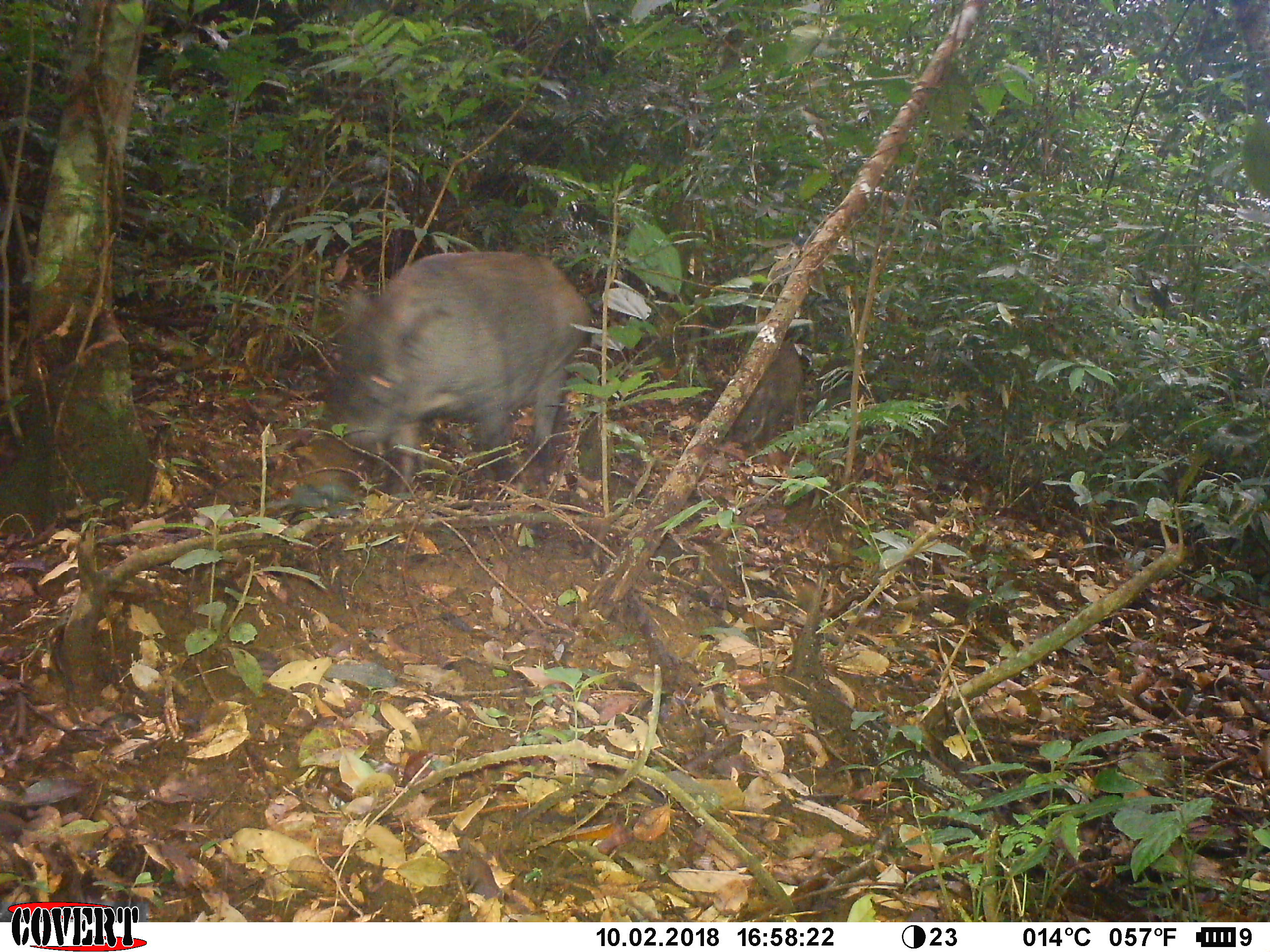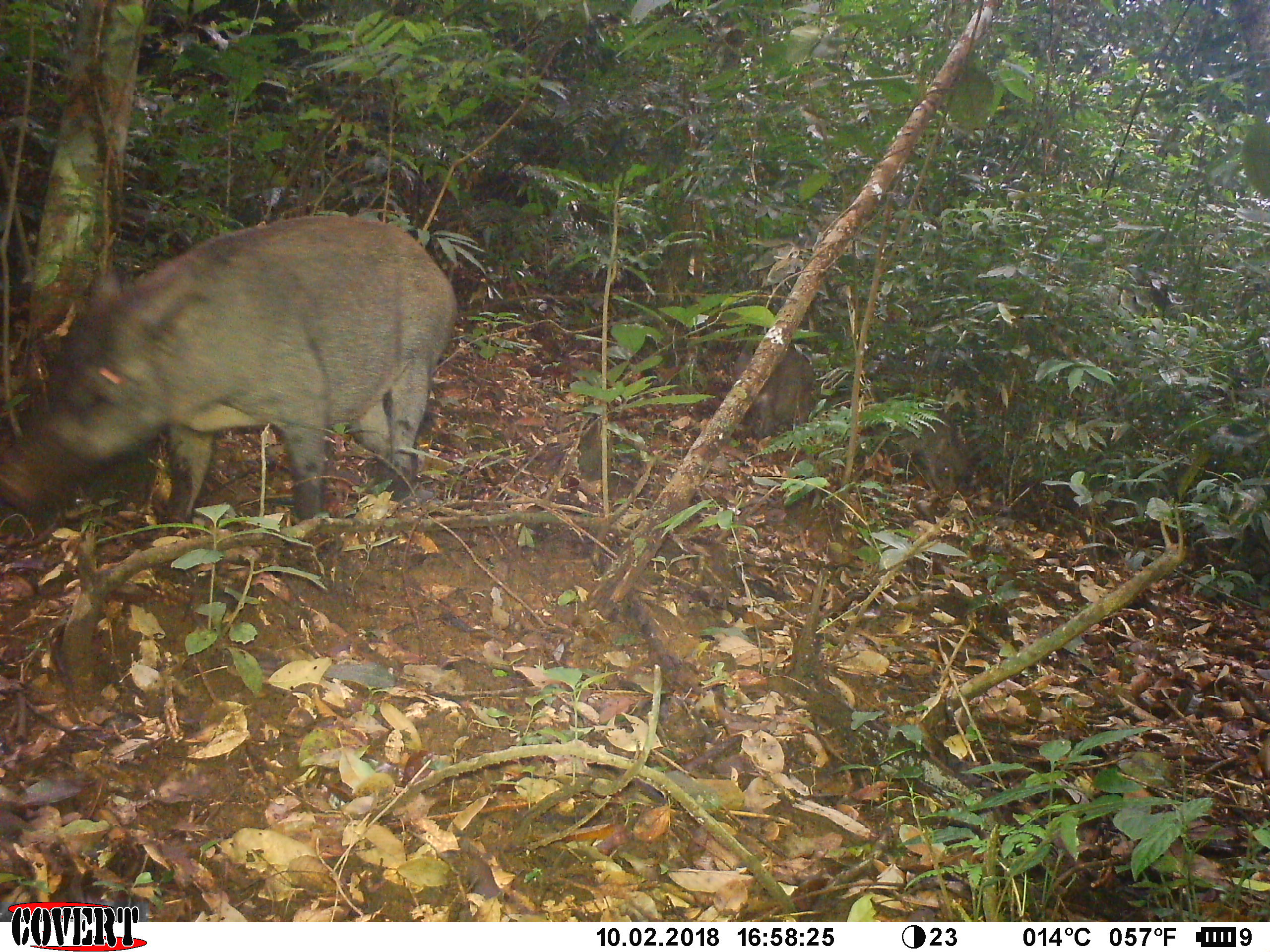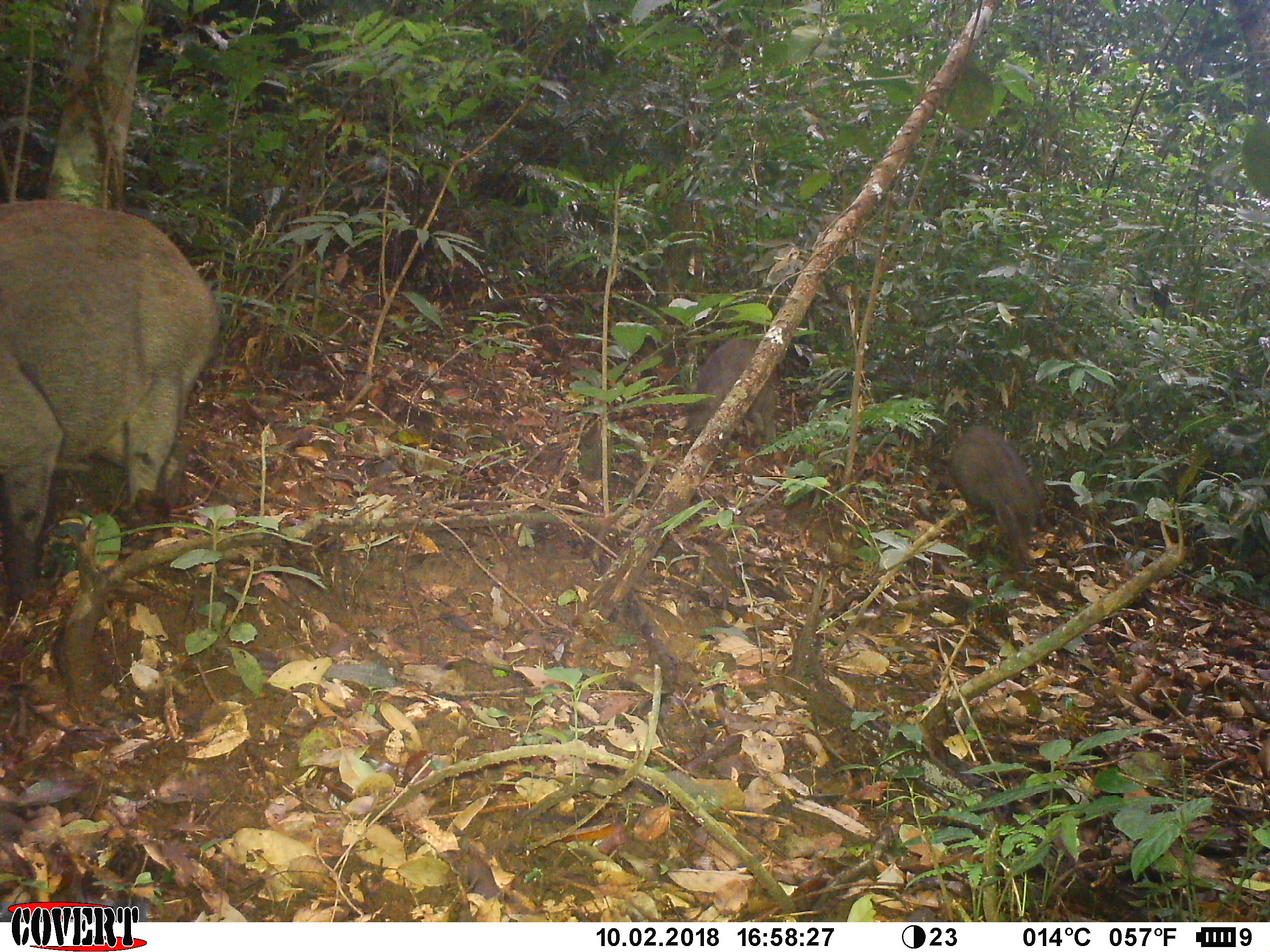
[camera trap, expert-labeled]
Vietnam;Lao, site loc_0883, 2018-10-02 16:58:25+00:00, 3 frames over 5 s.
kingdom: Animalia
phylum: Chordata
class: Mammalia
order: Artiodactyla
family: Suidae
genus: Sus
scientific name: Sus scrofa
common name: eurasian wild pig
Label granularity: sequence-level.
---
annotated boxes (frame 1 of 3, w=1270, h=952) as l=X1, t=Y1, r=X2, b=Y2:
eurasian wild pig: l=330, t=249, r=589, b=541; l=728, t=340, r=804, b=441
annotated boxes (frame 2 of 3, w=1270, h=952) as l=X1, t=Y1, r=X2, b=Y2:
eurasian wild pig: l=0, t=215, r=457, b=534; l=872, t=400, r=966, b=494; l=731, t=346, r=815, b=437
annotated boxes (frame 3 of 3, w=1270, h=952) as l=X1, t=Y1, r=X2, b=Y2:
eurasian wild pig: l=0, t=199, r=223, b=618; l=948, t=426, r=1050, b=568; l=685, t=336, r=778, b=445